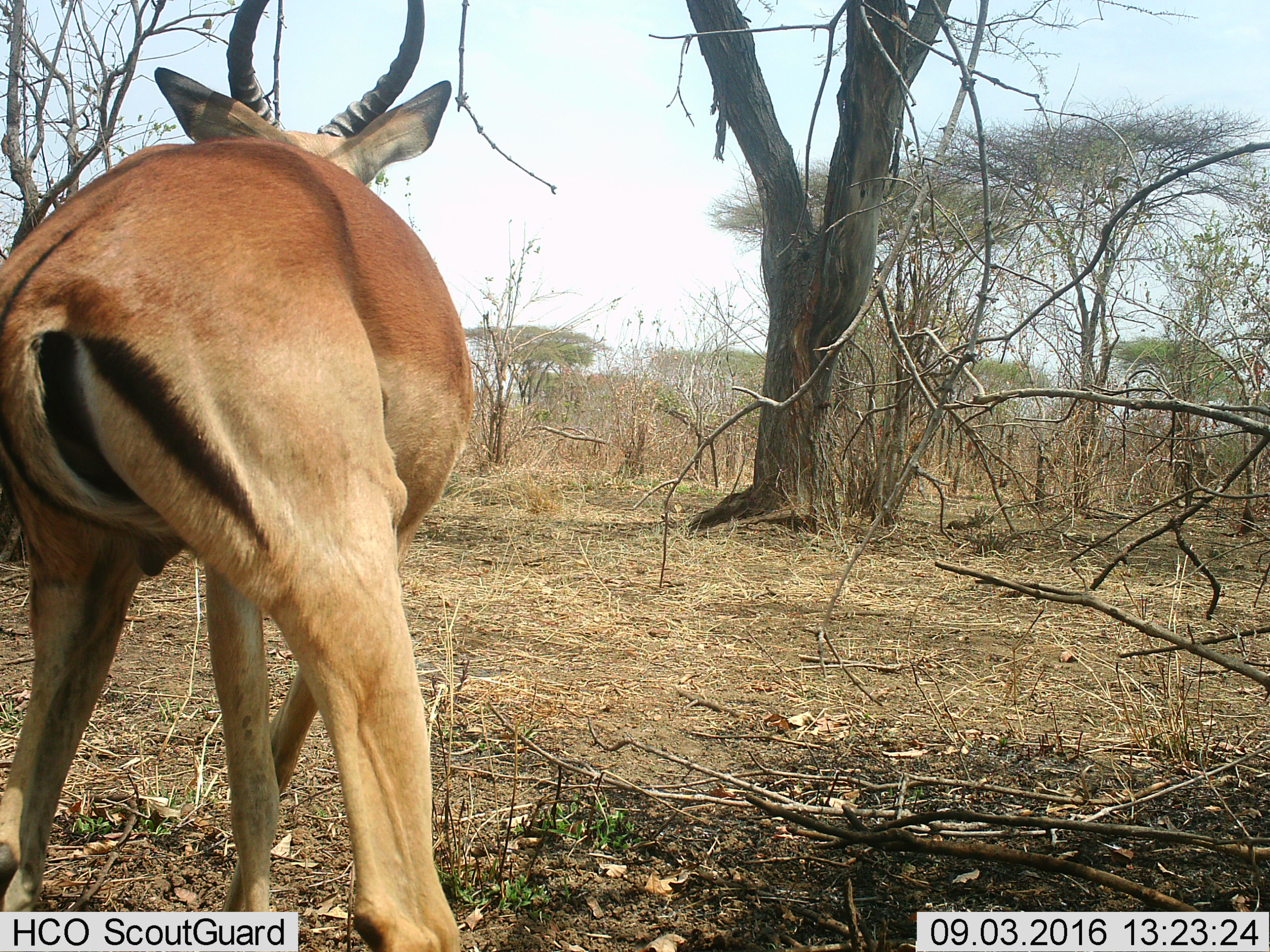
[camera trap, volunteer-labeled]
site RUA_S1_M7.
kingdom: Animalia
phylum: Chordata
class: Mammalia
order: Artiodactyla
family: Bovidae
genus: Aepyceros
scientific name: Aepyceros melampus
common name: impala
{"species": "impala (Aepyceros melampus)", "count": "1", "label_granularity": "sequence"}